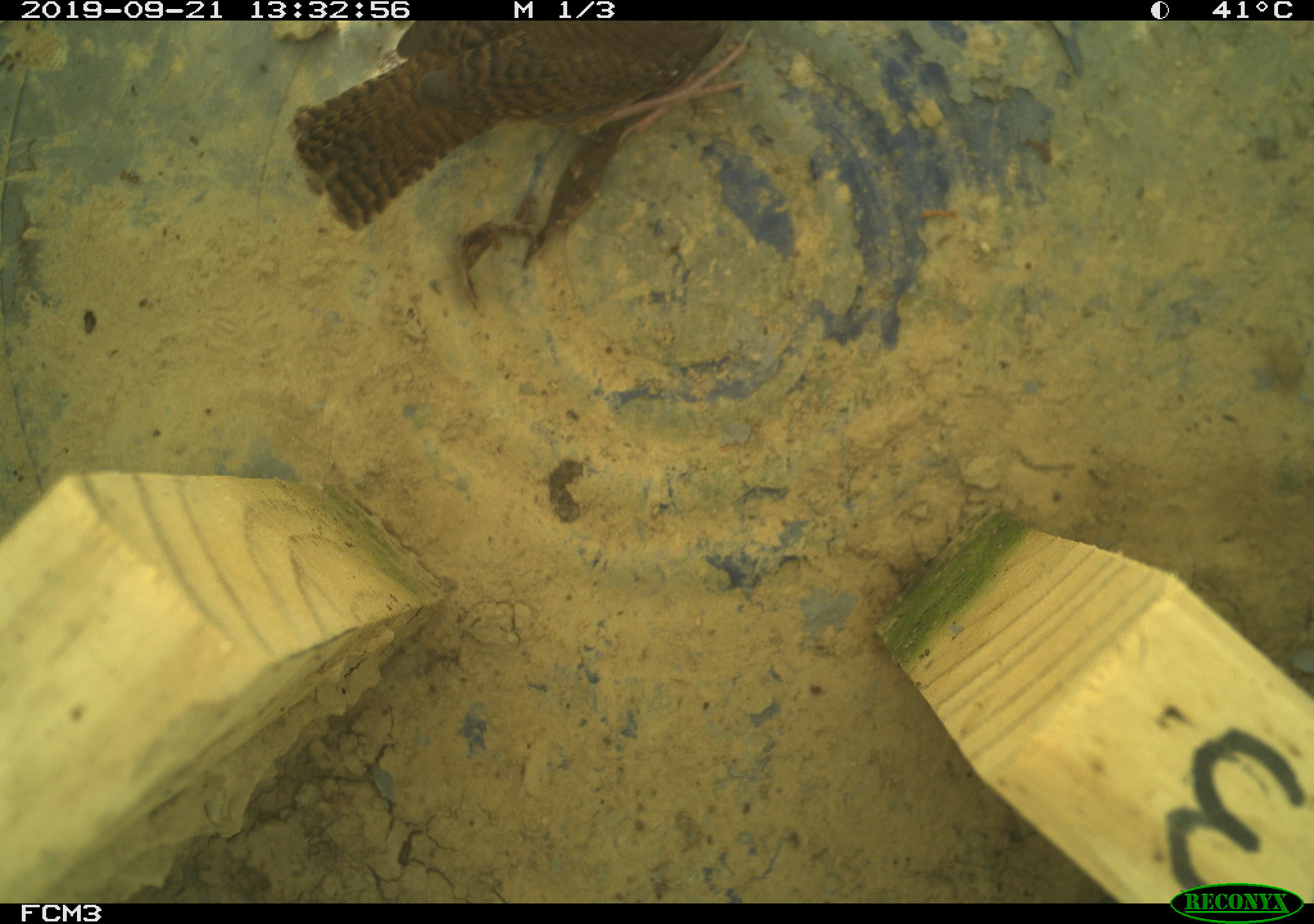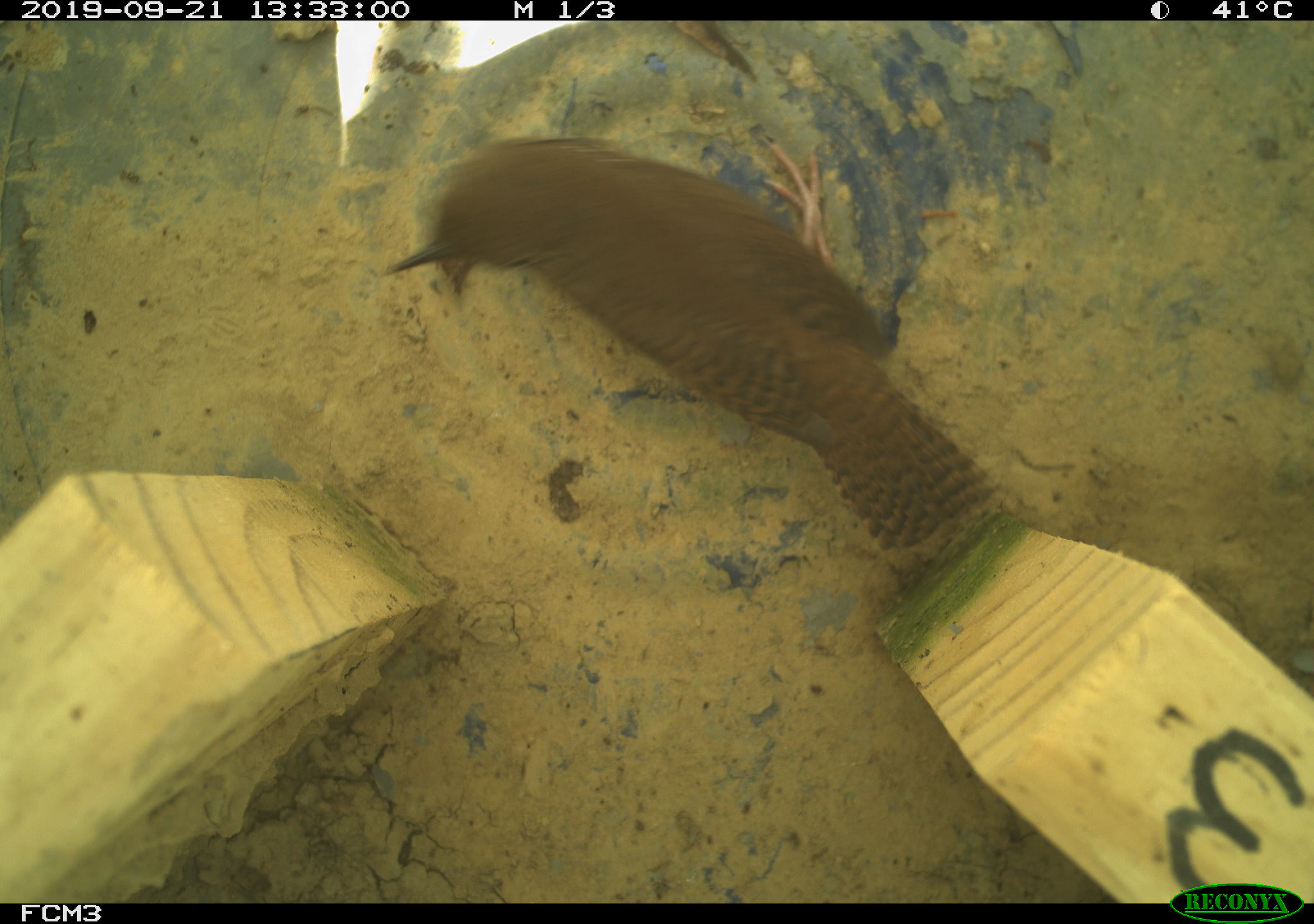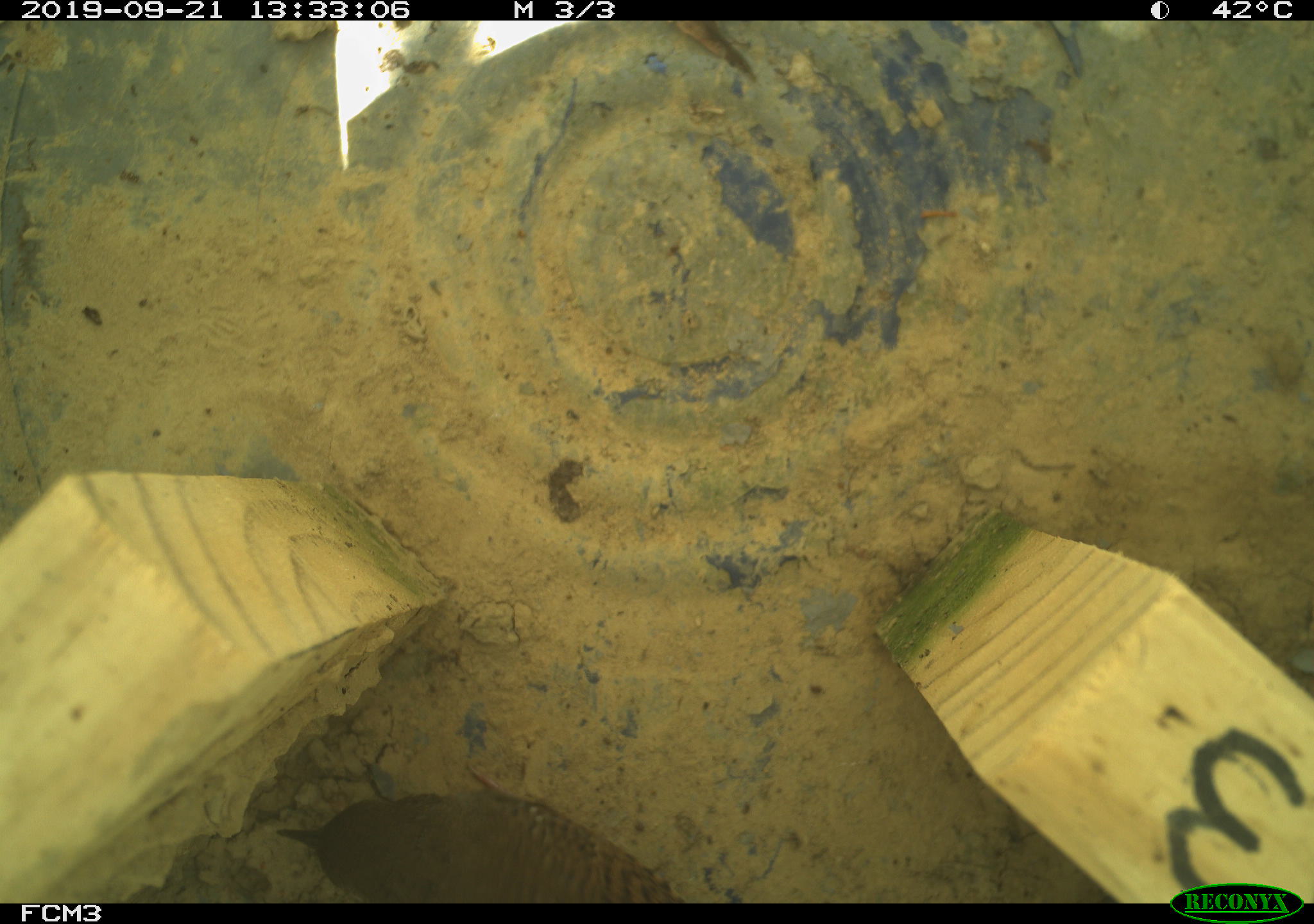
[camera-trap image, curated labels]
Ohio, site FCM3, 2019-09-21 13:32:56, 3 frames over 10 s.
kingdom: Animalia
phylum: Chordata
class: Aves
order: Passeriformes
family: Troglodytidae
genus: Troglodytes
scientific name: Troglodytes aedon aedon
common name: northern house wren